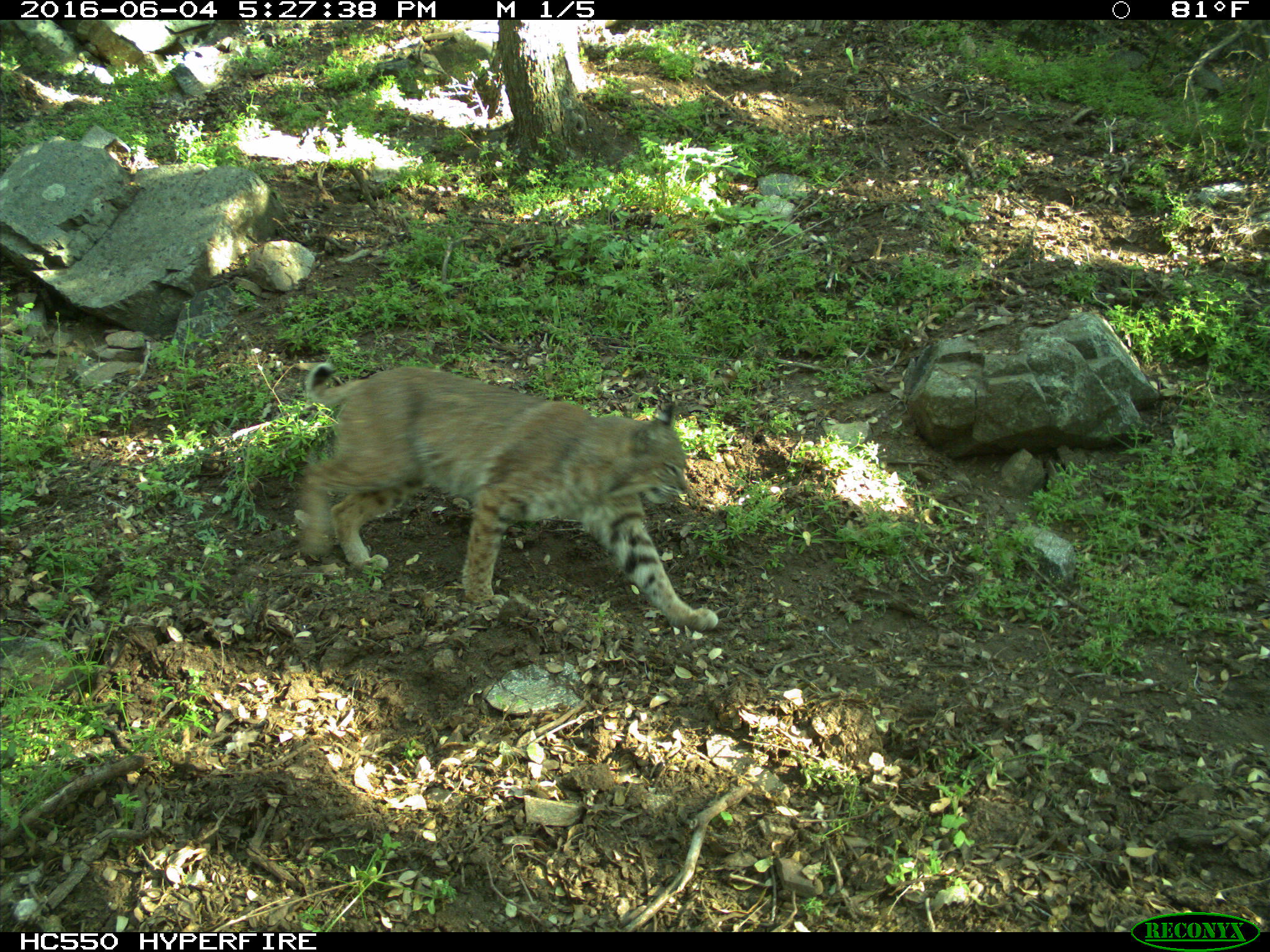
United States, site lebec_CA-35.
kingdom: Animalia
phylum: Chordata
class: Mammalia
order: Carnivora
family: Felidae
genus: Lynx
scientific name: Lynx rufus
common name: bobcat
Lynx rufus (bobcat).